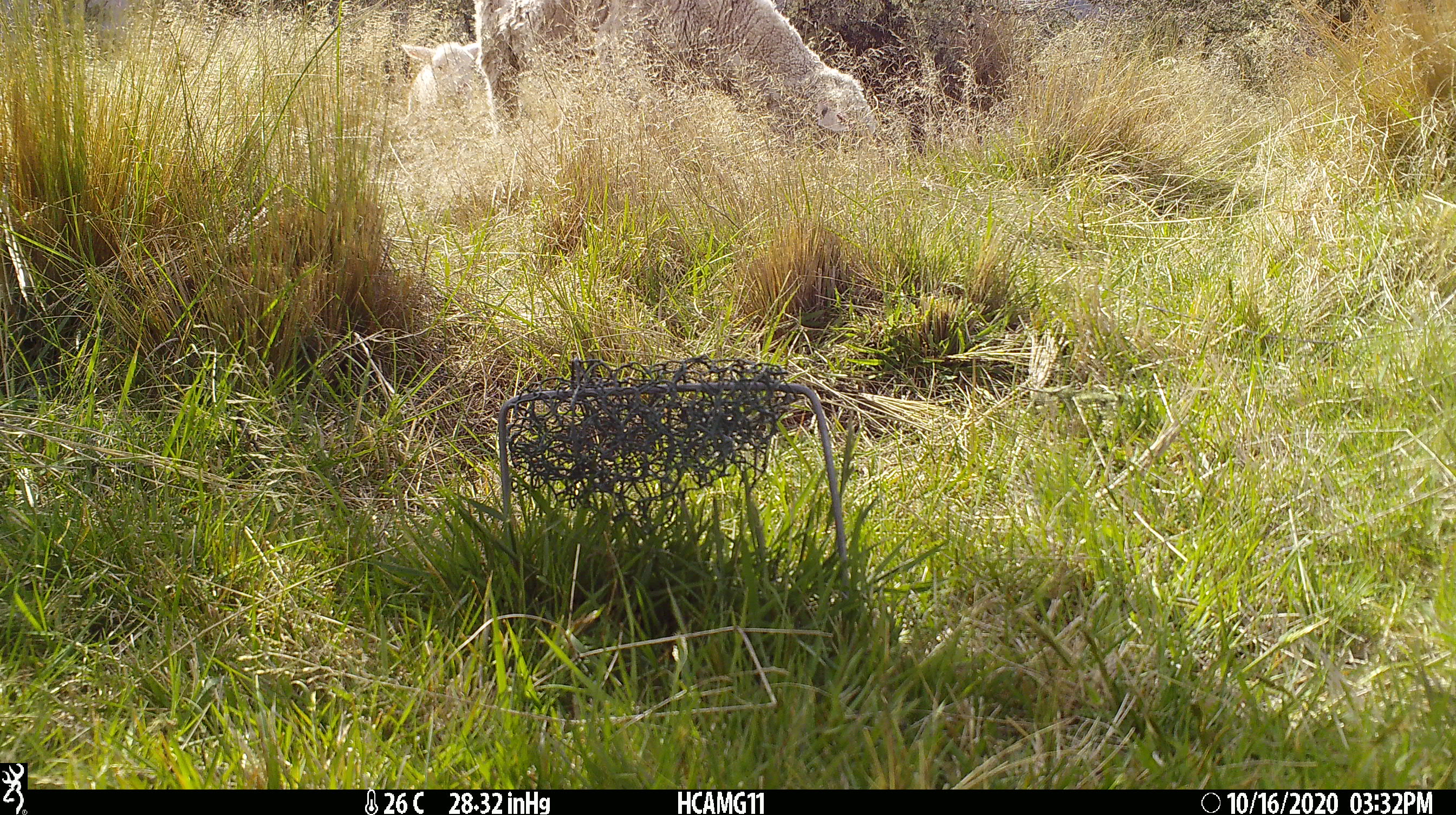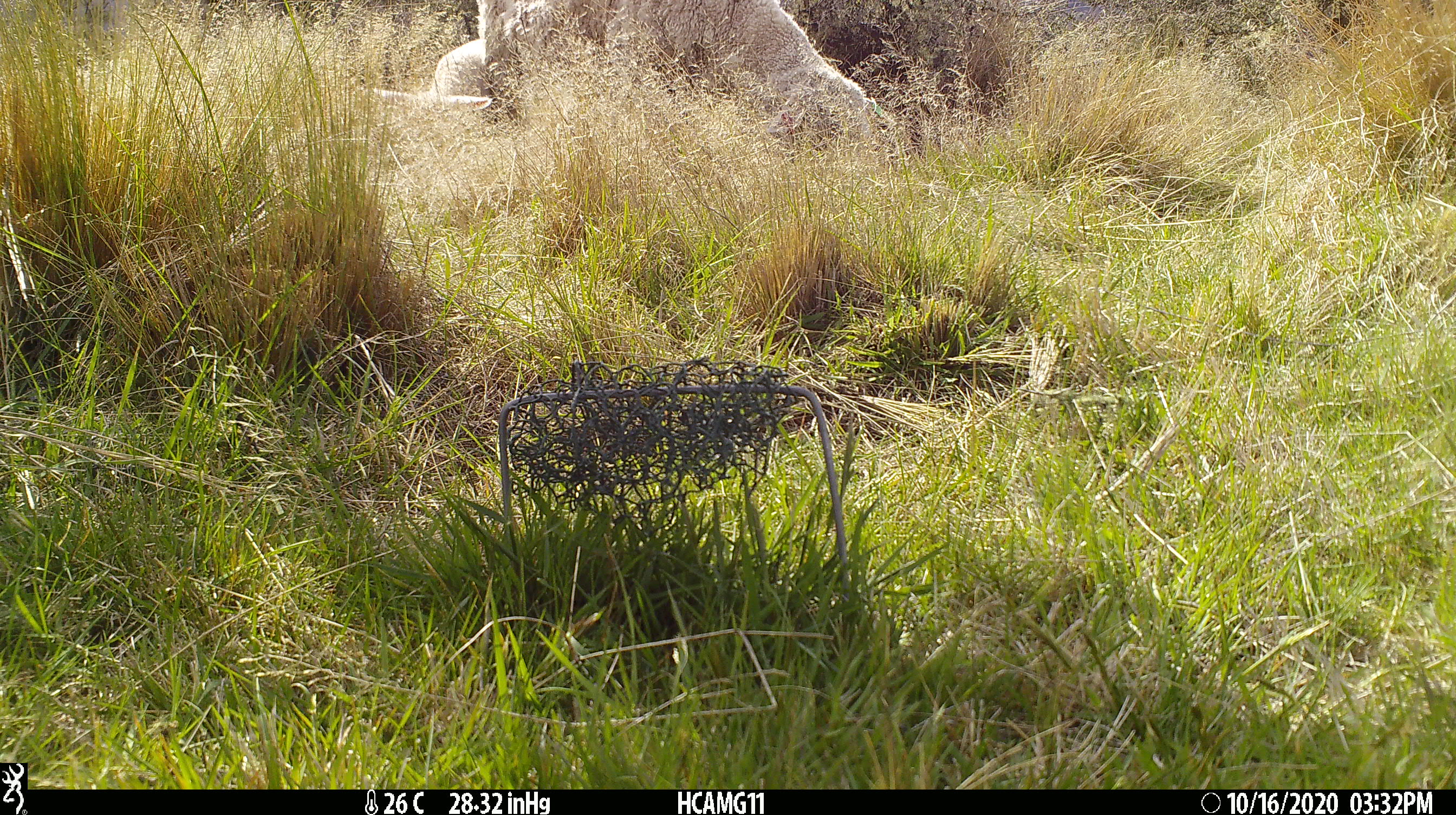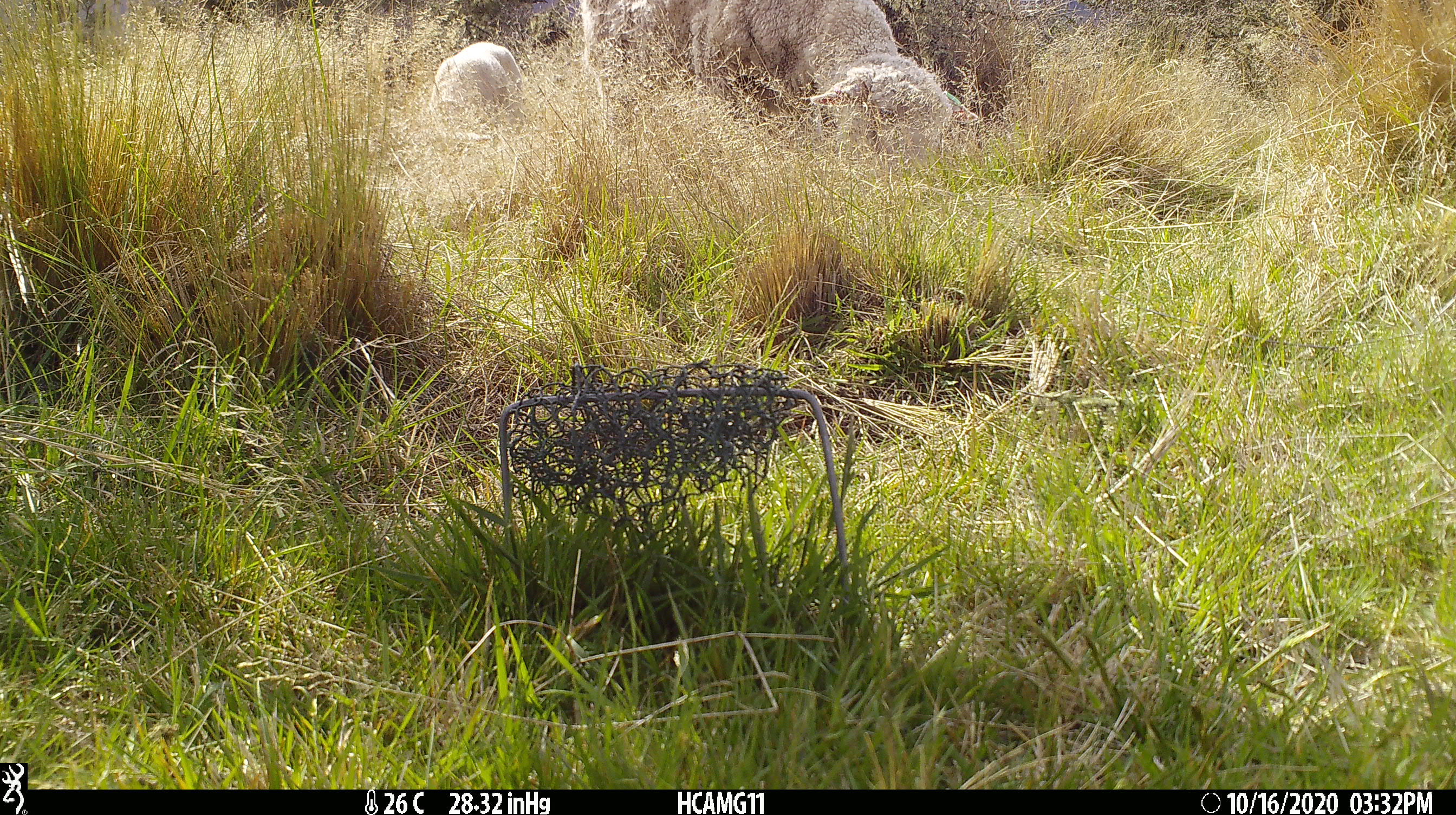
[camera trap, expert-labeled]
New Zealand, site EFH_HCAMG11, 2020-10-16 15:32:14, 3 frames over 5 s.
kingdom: Animalia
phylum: Chordata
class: Mammalia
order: Artiodactyla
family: Bovidae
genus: Ovis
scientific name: Ovis aries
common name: domestic sheep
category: sheep